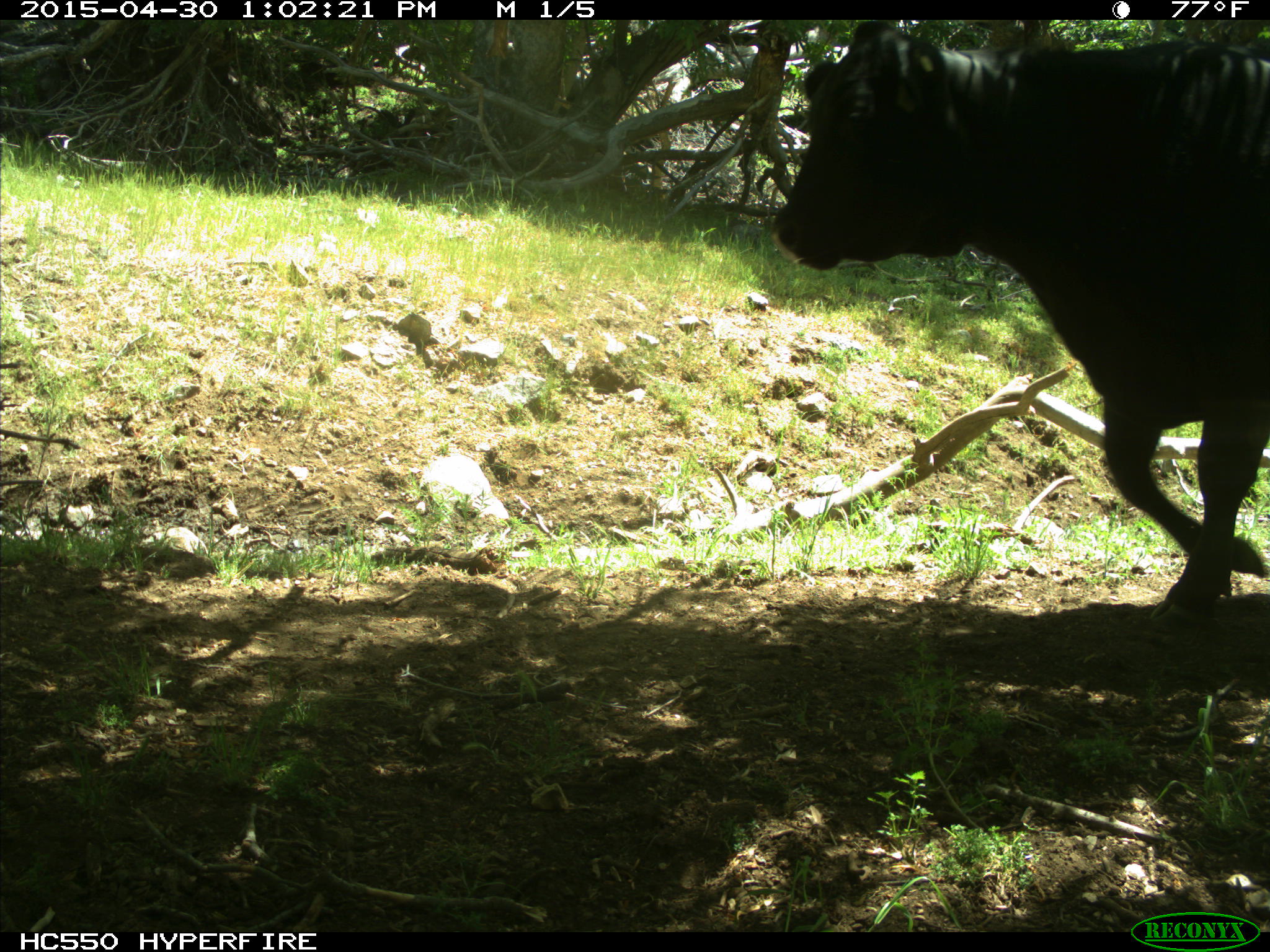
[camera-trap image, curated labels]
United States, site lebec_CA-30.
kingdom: Animalia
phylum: Chordata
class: Mammalia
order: Artiodactyla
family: Bovidae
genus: Bos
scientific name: Bos taurus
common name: domestic cow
Bos taurus (domestic cow).